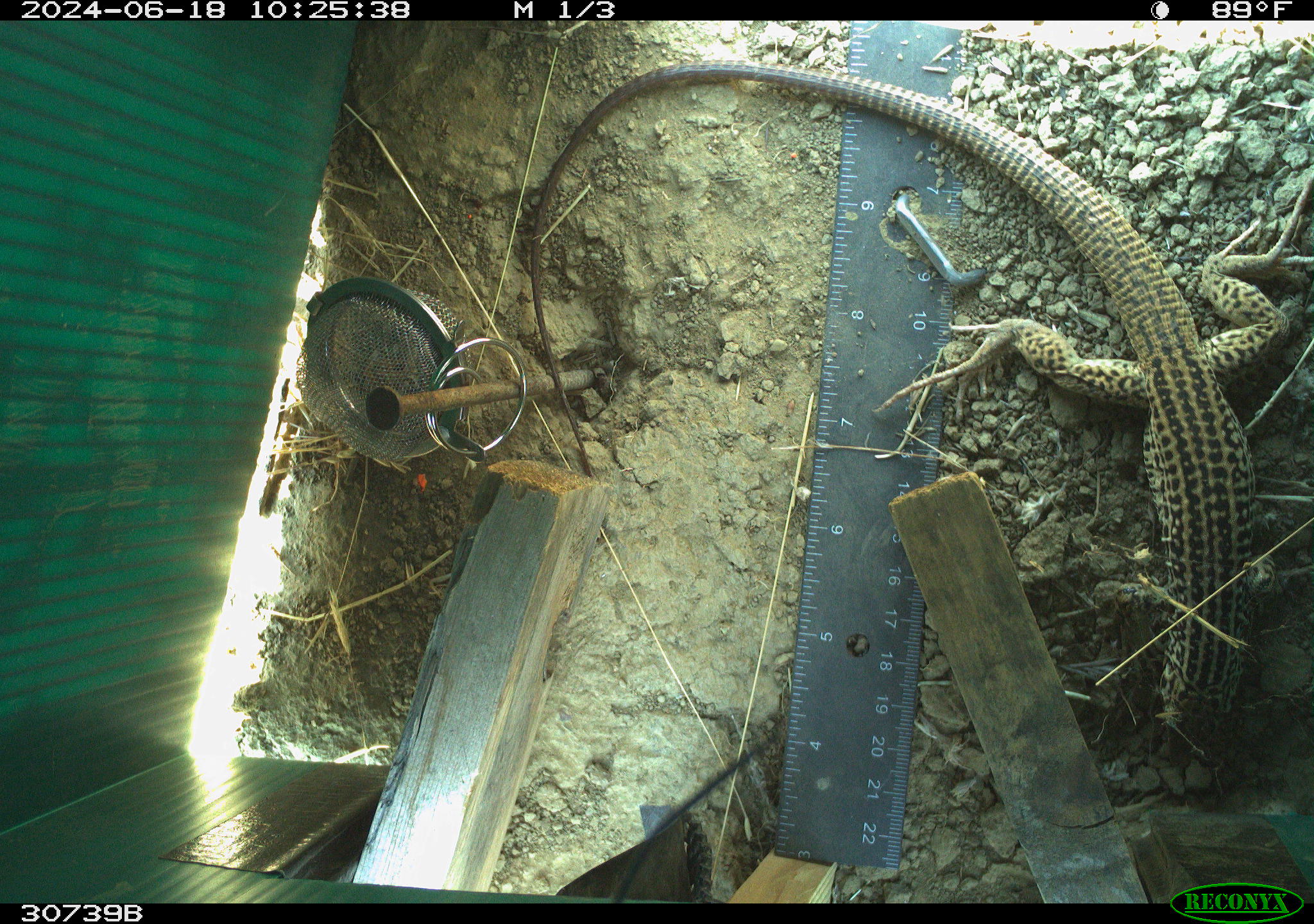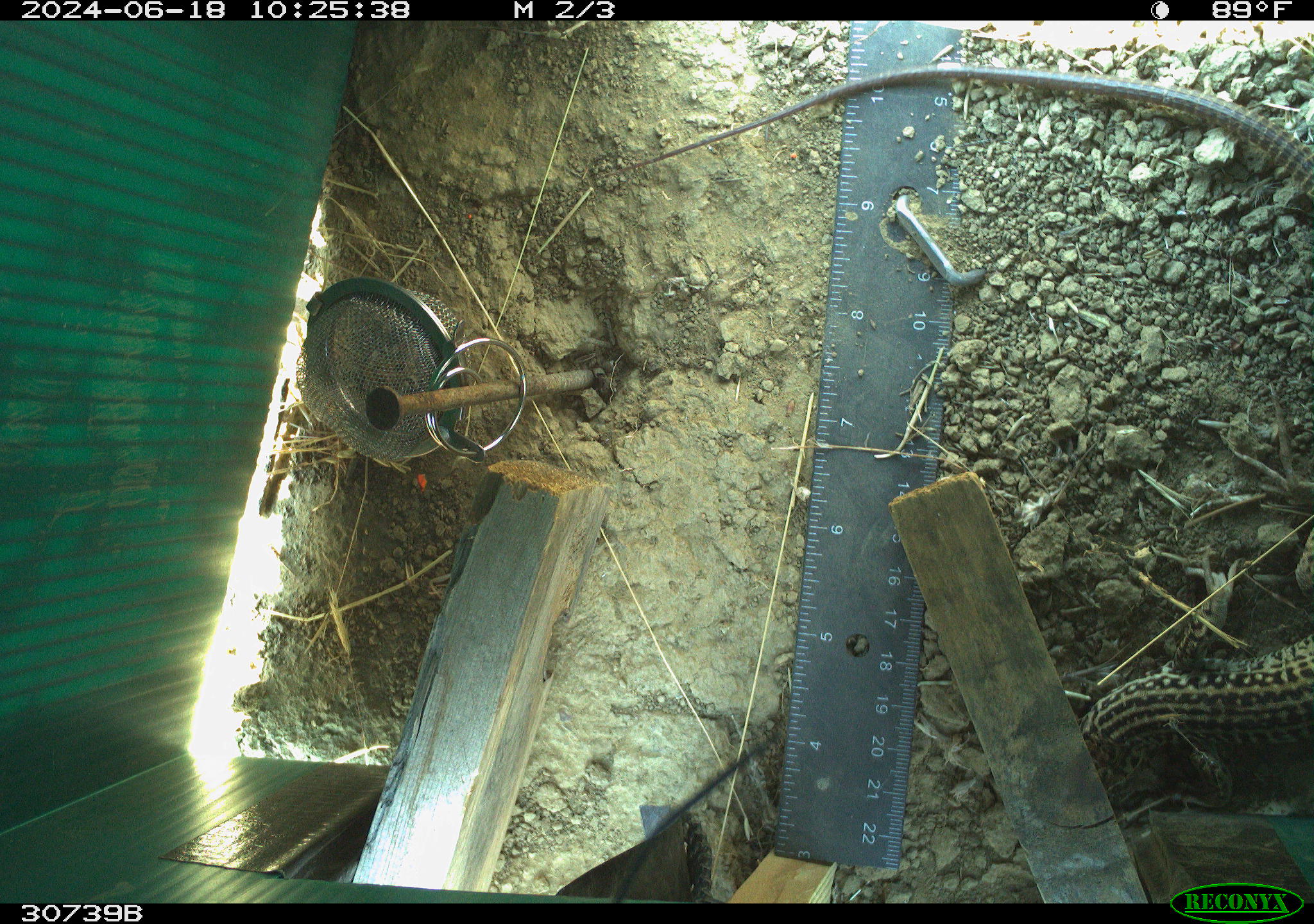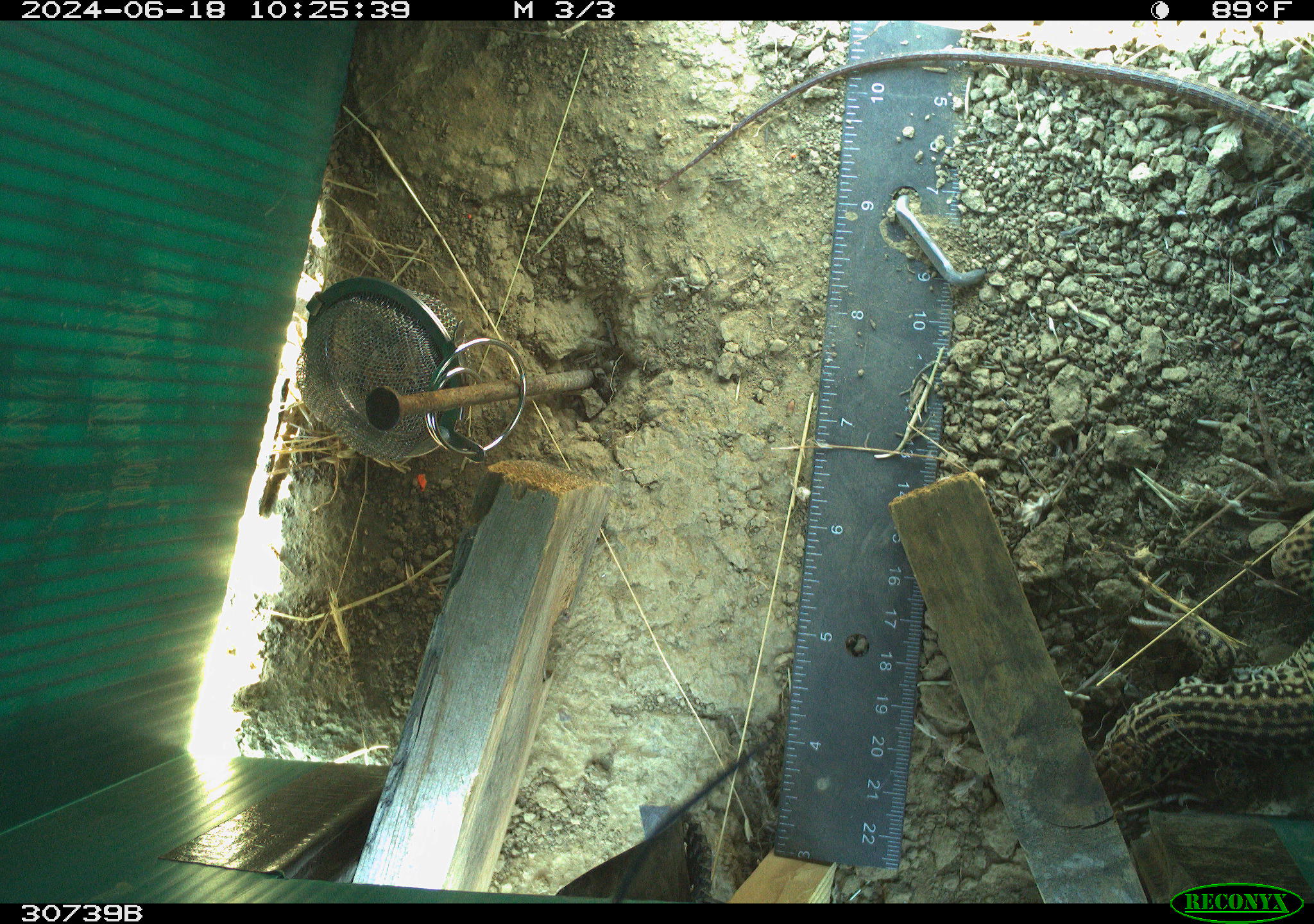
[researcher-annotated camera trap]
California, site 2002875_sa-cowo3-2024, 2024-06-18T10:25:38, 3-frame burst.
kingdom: Animalia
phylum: Chordata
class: Reptilia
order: Squamata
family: Teiidae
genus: Aspidoscelis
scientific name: Aspidoscelis tigris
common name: western whiptail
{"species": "western whiptail (Aspidoscelis tigris)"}